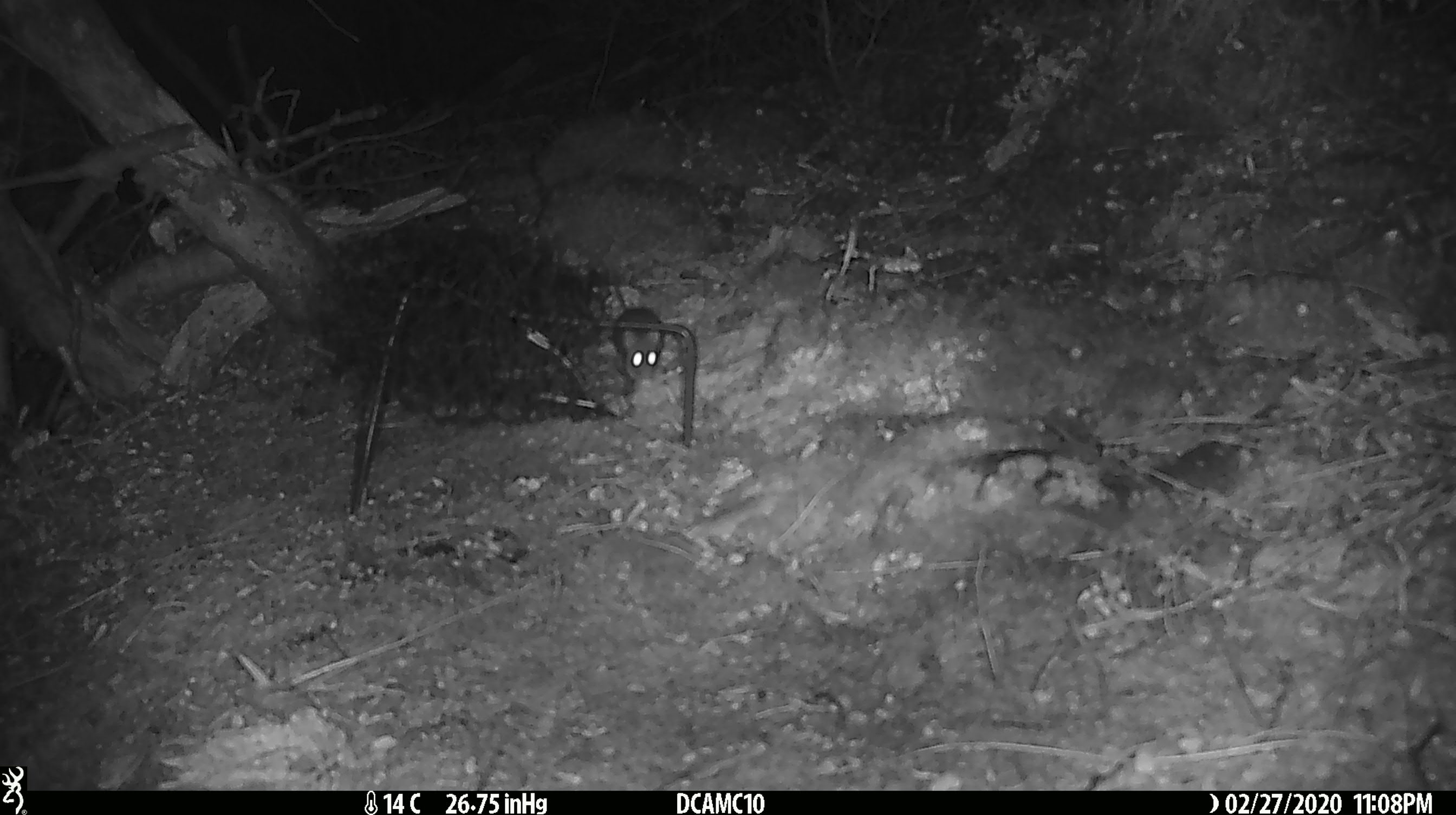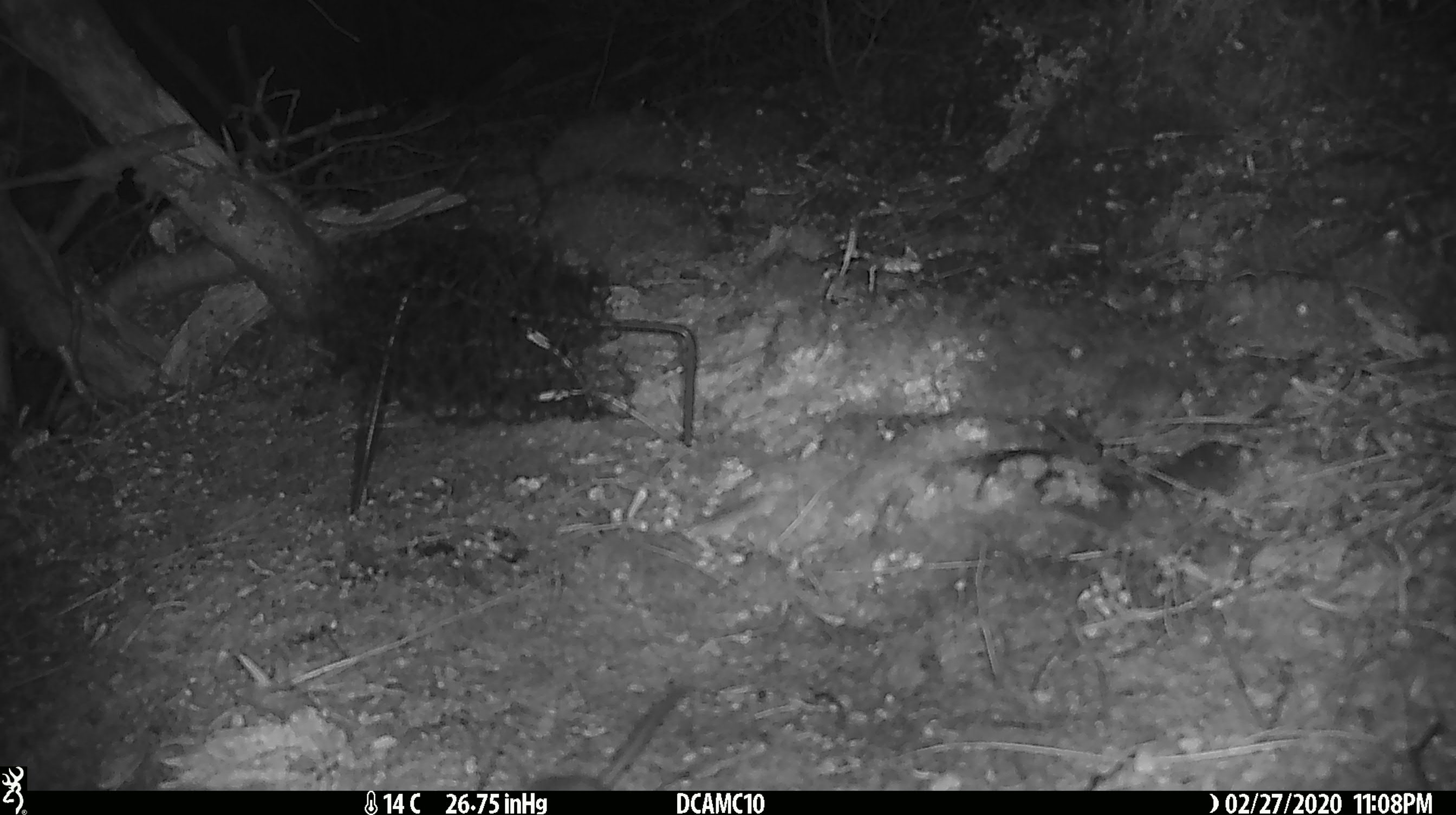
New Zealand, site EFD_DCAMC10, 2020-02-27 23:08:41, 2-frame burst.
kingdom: Animalia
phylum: Chordata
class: Mammalia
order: Rodentia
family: Muridae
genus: Mus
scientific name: Mus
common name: mouse